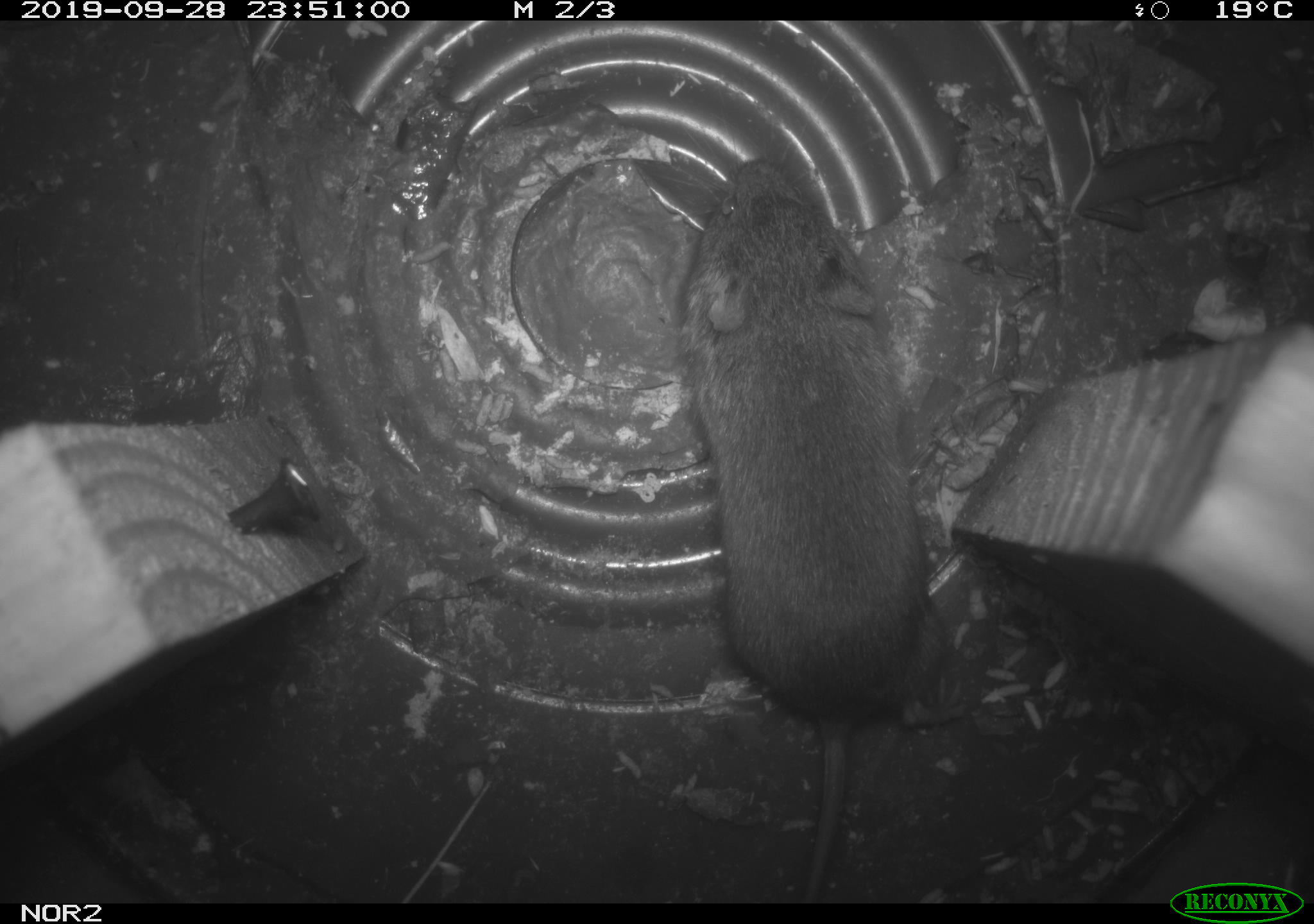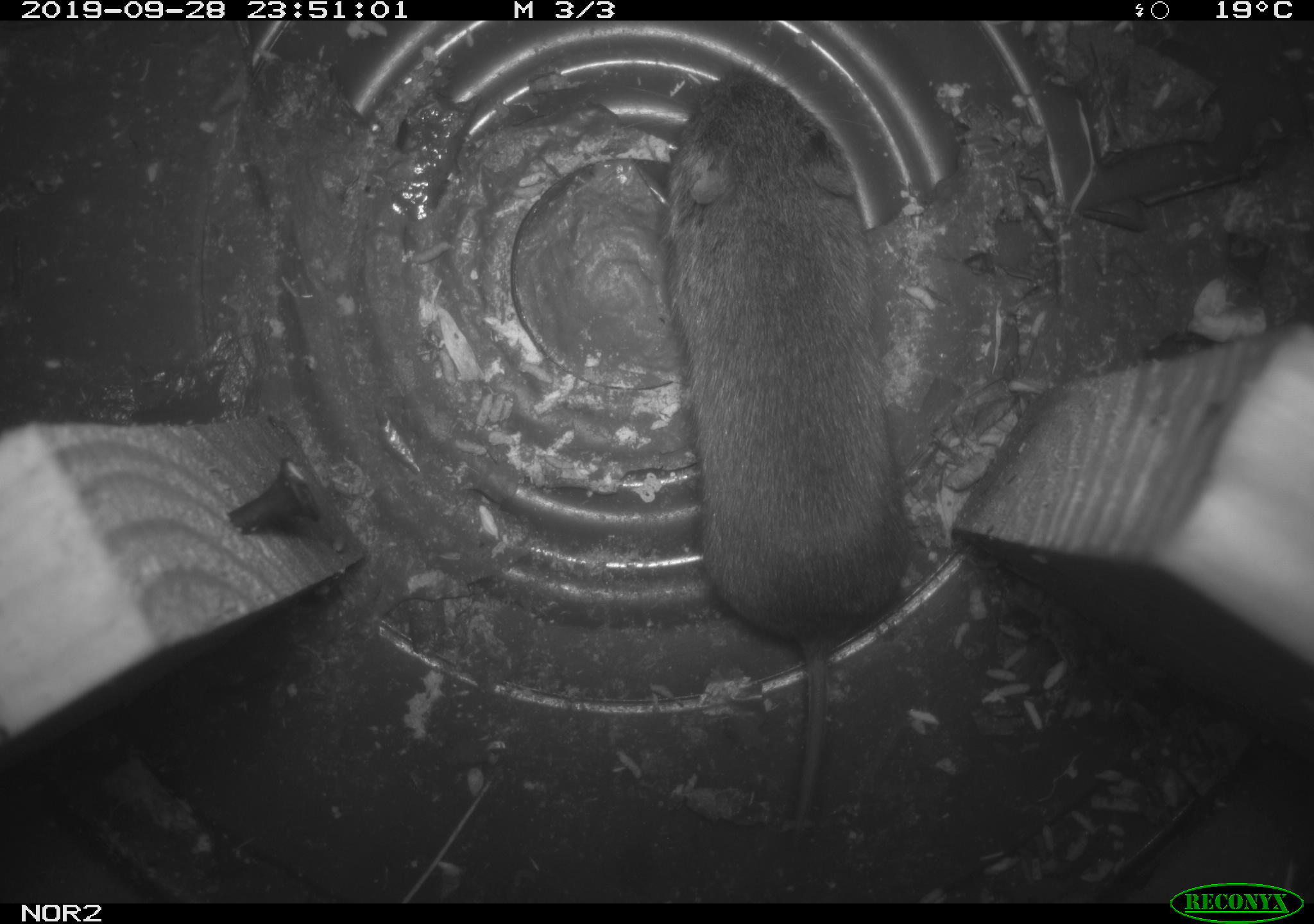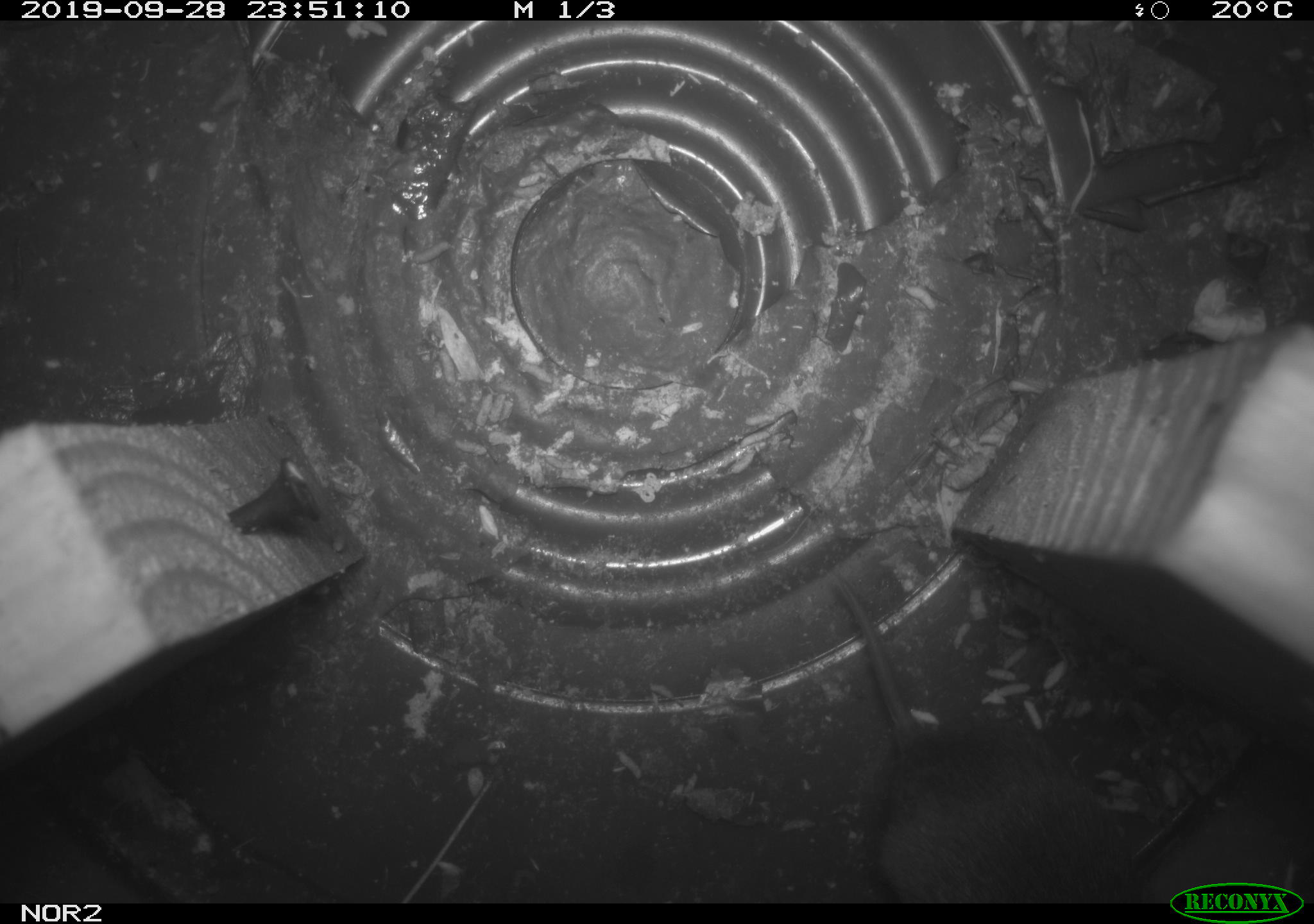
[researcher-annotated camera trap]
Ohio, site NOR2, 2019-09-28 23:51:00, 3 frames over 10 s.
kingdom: Animalia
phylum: Chordata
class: Mammalia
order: Rodentia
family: Cricetidae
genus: Microtus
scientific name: Microtus pennsylvanicus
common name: meadow vole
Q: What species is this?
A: Meadow vole (Microtus pennsylvanicus).